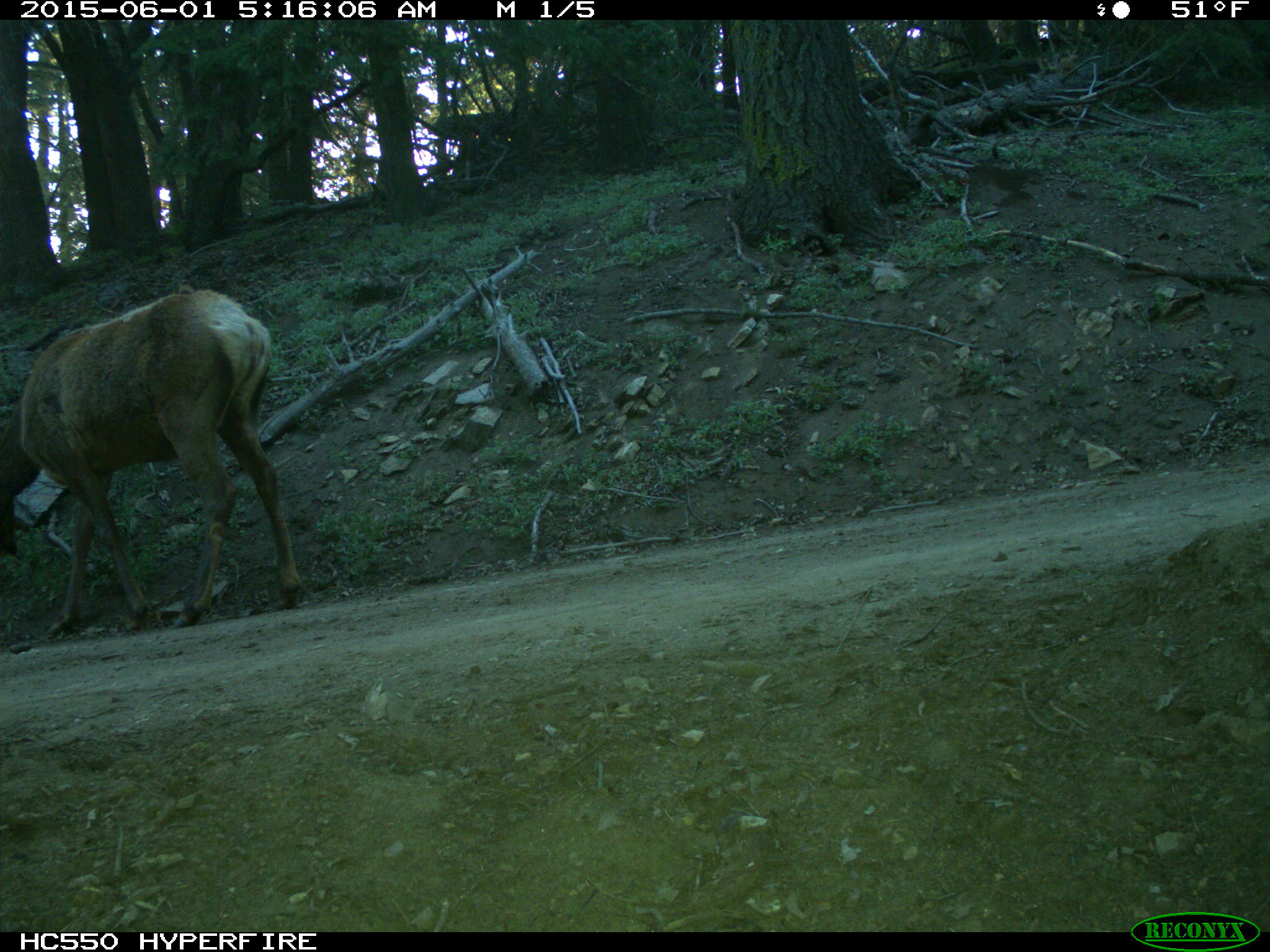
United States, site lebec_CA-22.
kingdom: Animalia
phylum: Chordata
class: Mammalia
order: Artiodactyla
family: Cervidae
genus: Cervus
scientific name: Cervus canadensis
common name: elk